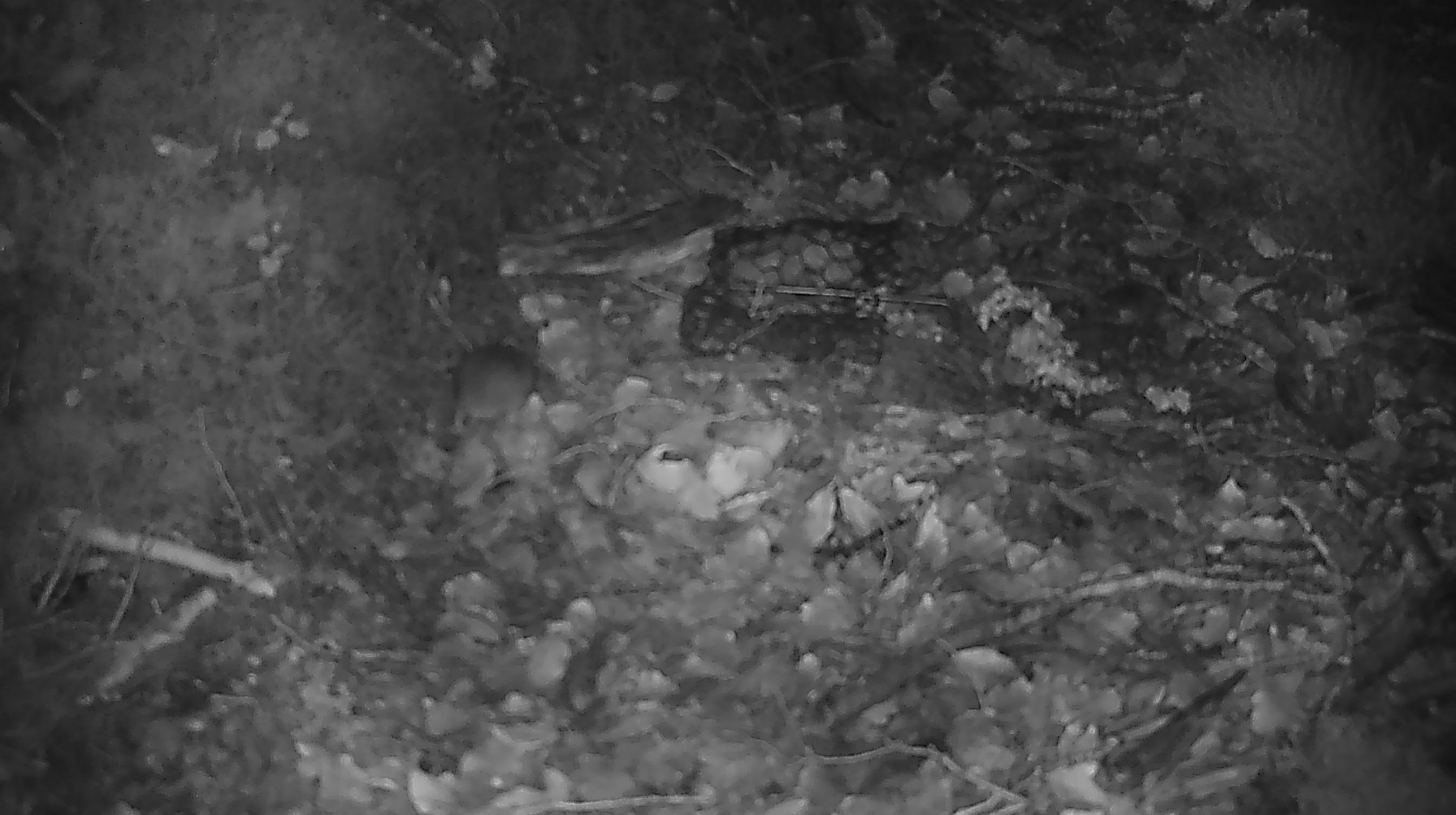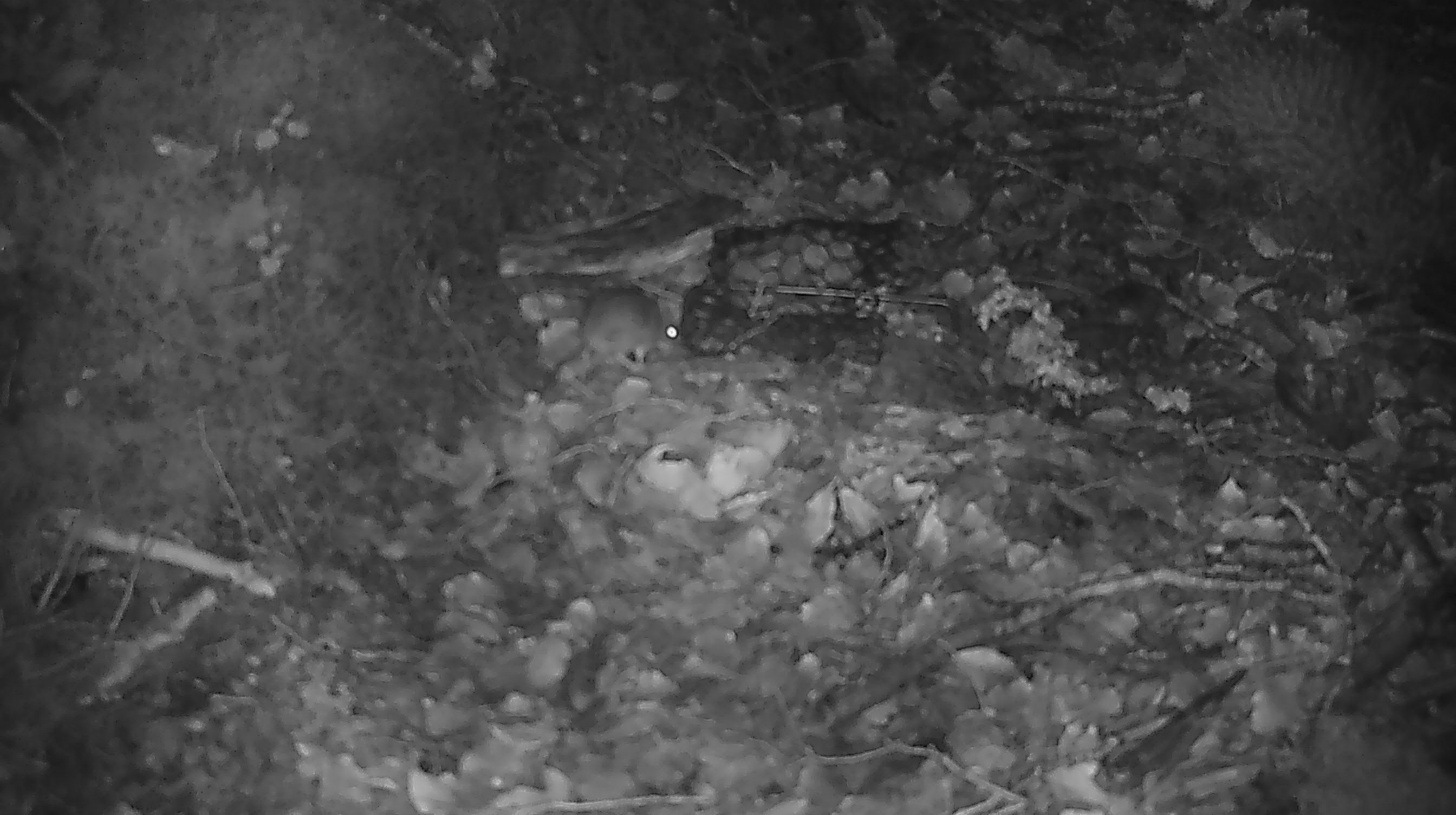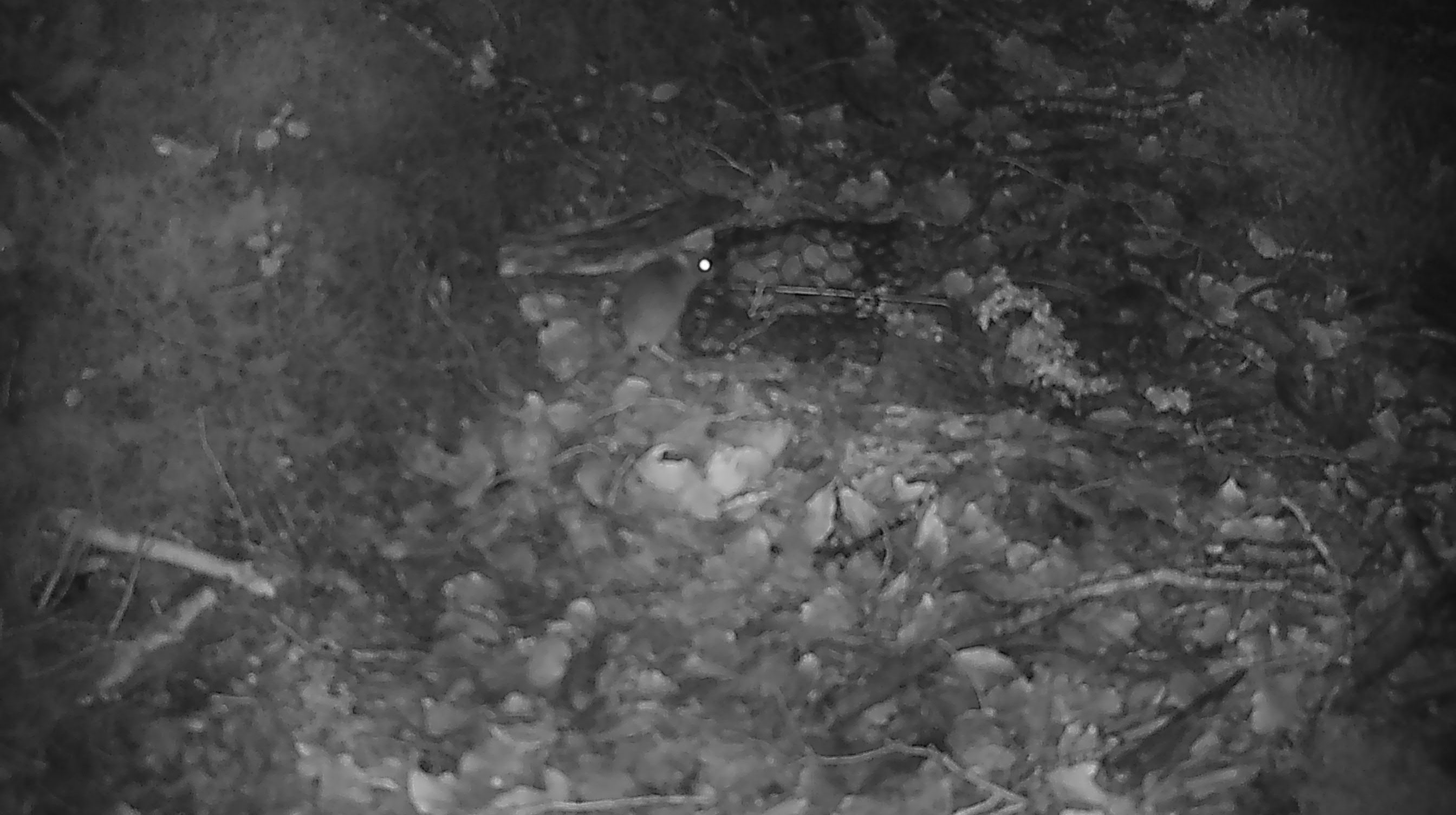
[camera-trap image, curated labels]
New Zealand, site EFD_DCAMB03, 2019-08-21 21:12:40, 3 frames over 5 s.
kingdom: Animalia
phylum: Chordata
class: Mammalia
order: Rodentia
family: Muridae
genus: Mus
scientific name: Mus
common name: mouse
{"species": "mouse (Mus)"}